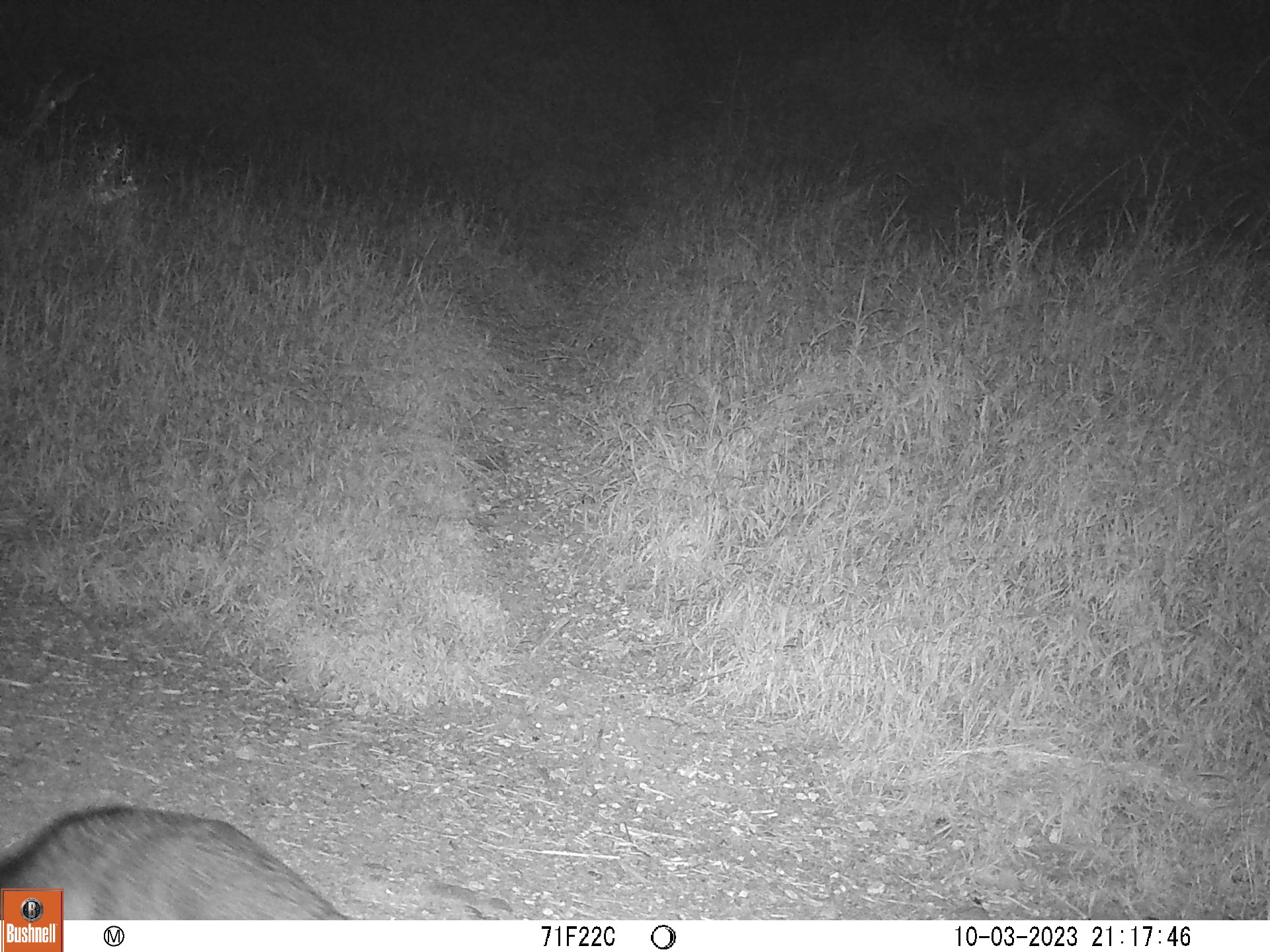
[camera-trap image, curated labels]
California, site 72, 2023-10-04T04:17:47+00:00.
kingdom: Animalia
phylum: Chordata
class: Mammalia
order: Carnivora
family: Canidae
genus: Urocyon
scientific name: Urocyon cinereoargenteus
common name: gray fox